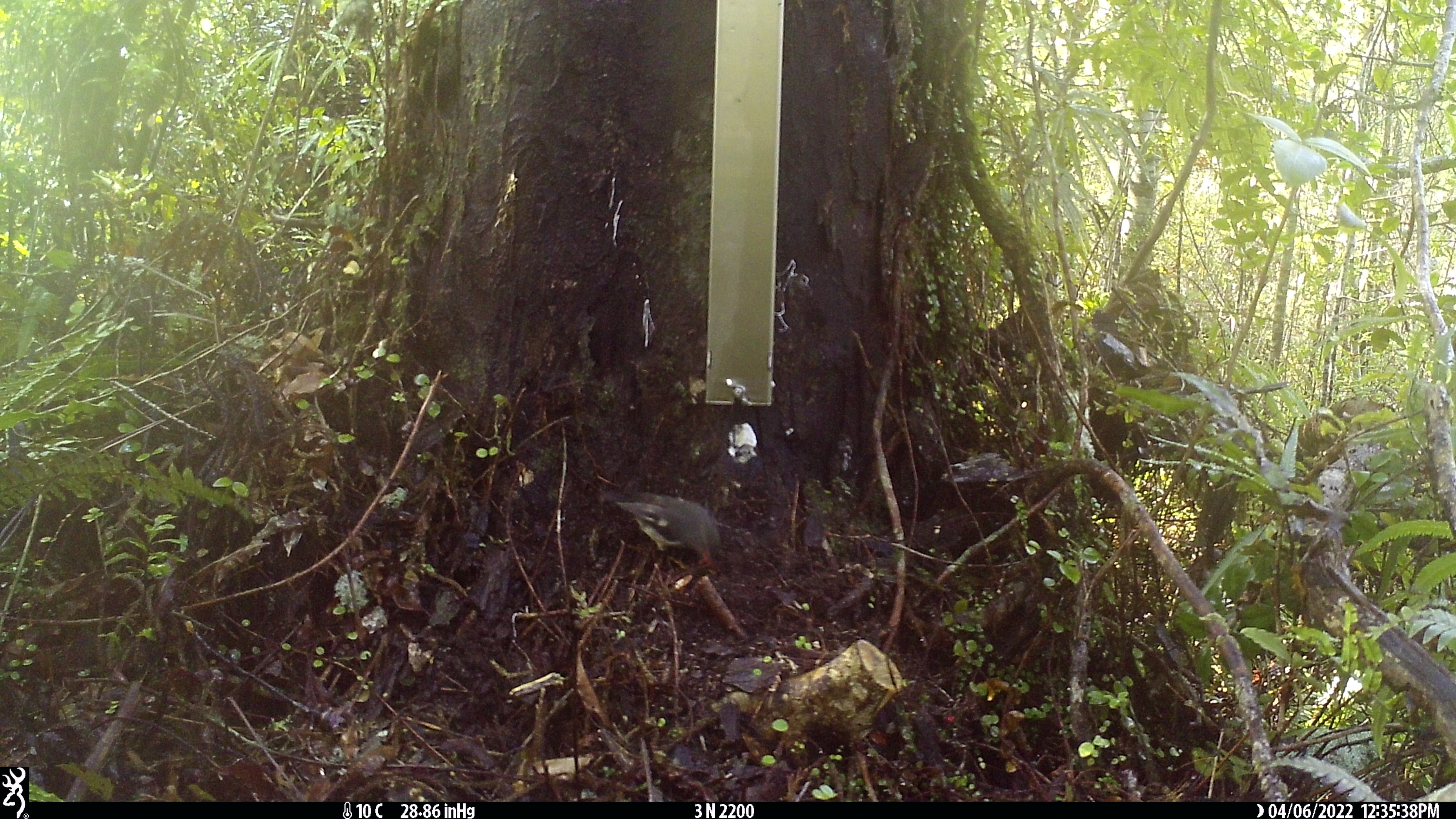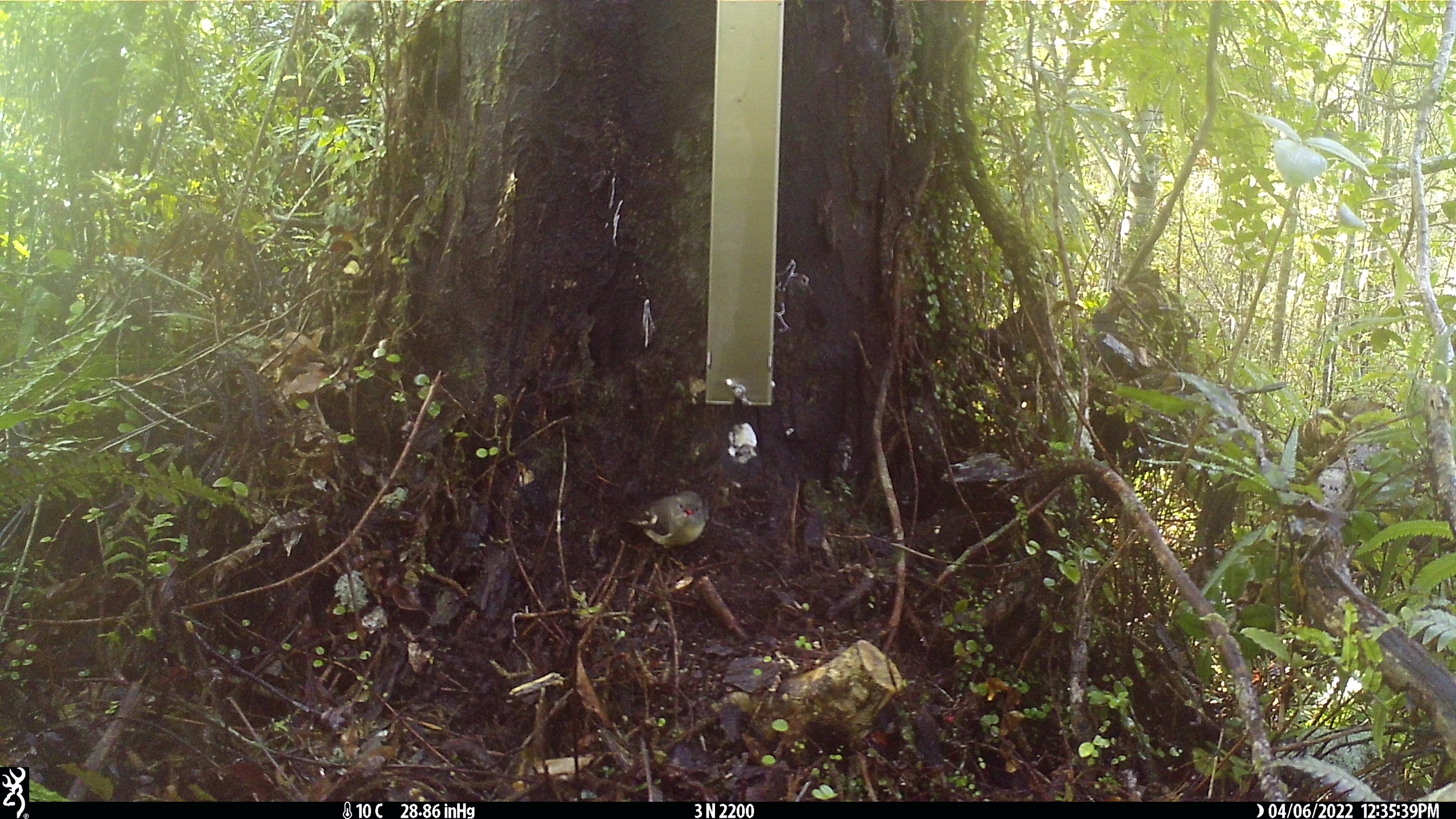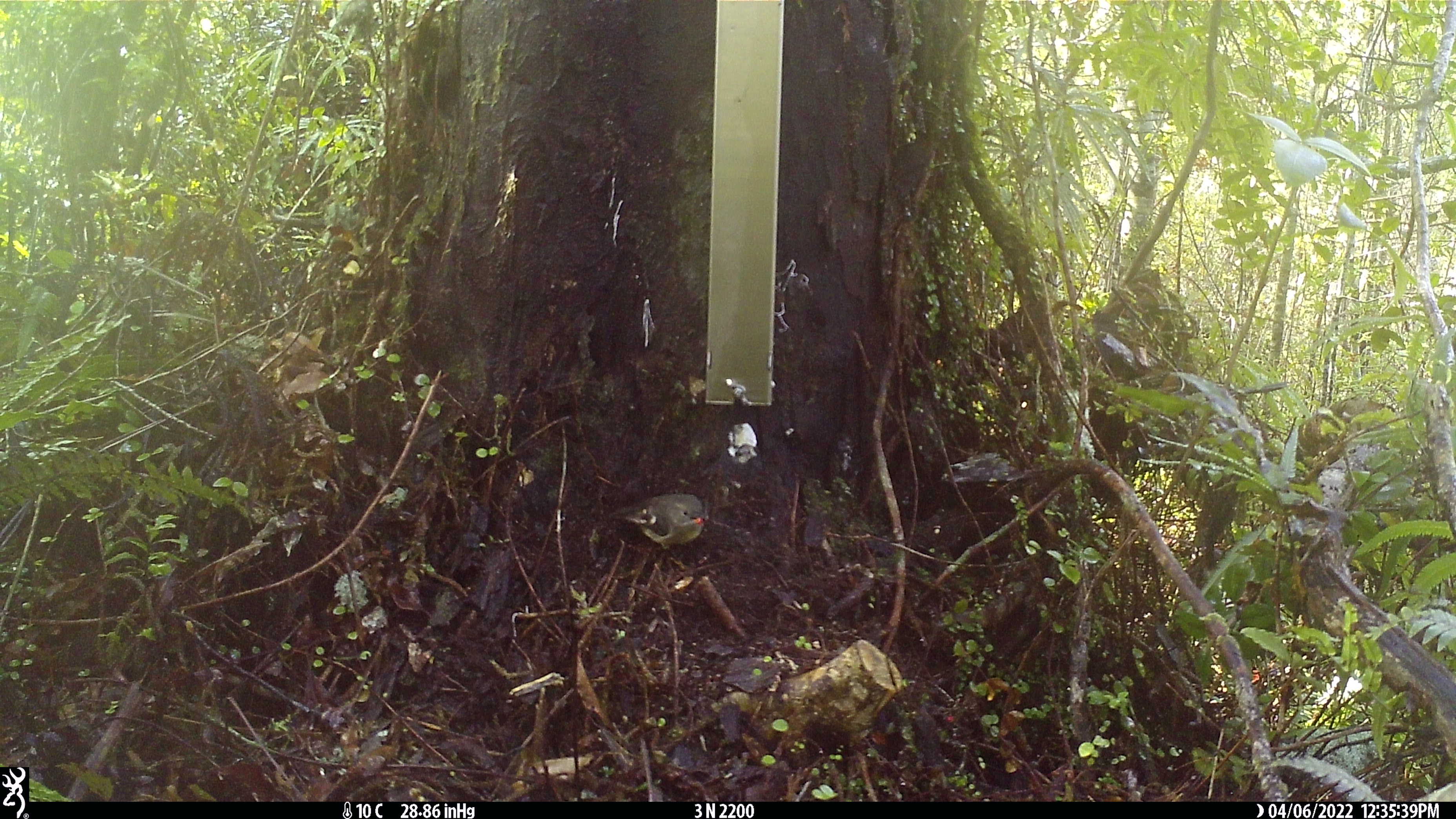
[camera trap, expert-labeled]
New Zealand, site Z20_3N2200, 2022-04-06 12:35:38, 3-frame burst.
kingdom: Animalia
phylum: Chordata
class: Aves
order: Passeriformes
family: Petroicidae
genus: Petroica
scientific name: Petroica macrocephala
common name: tomtit